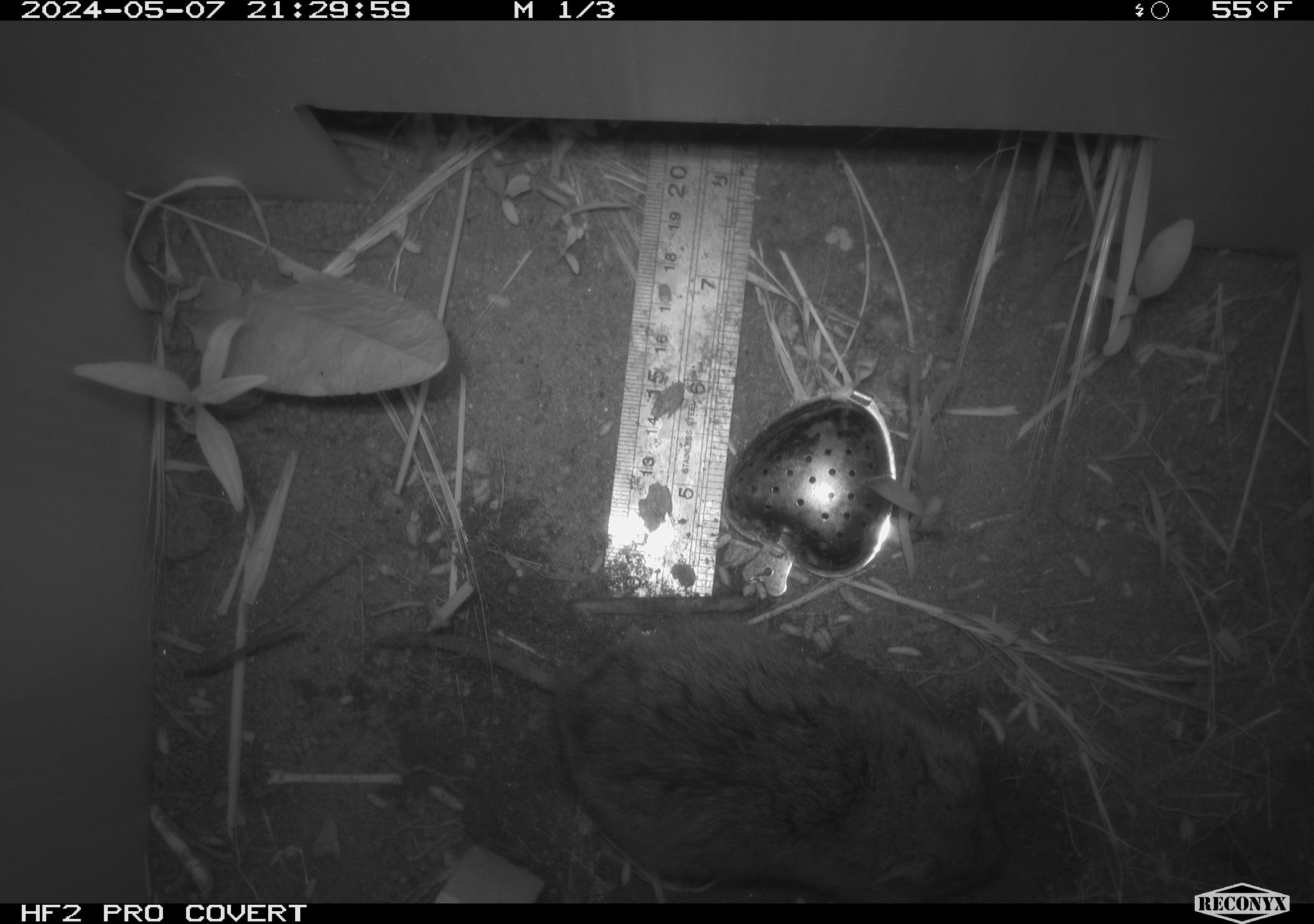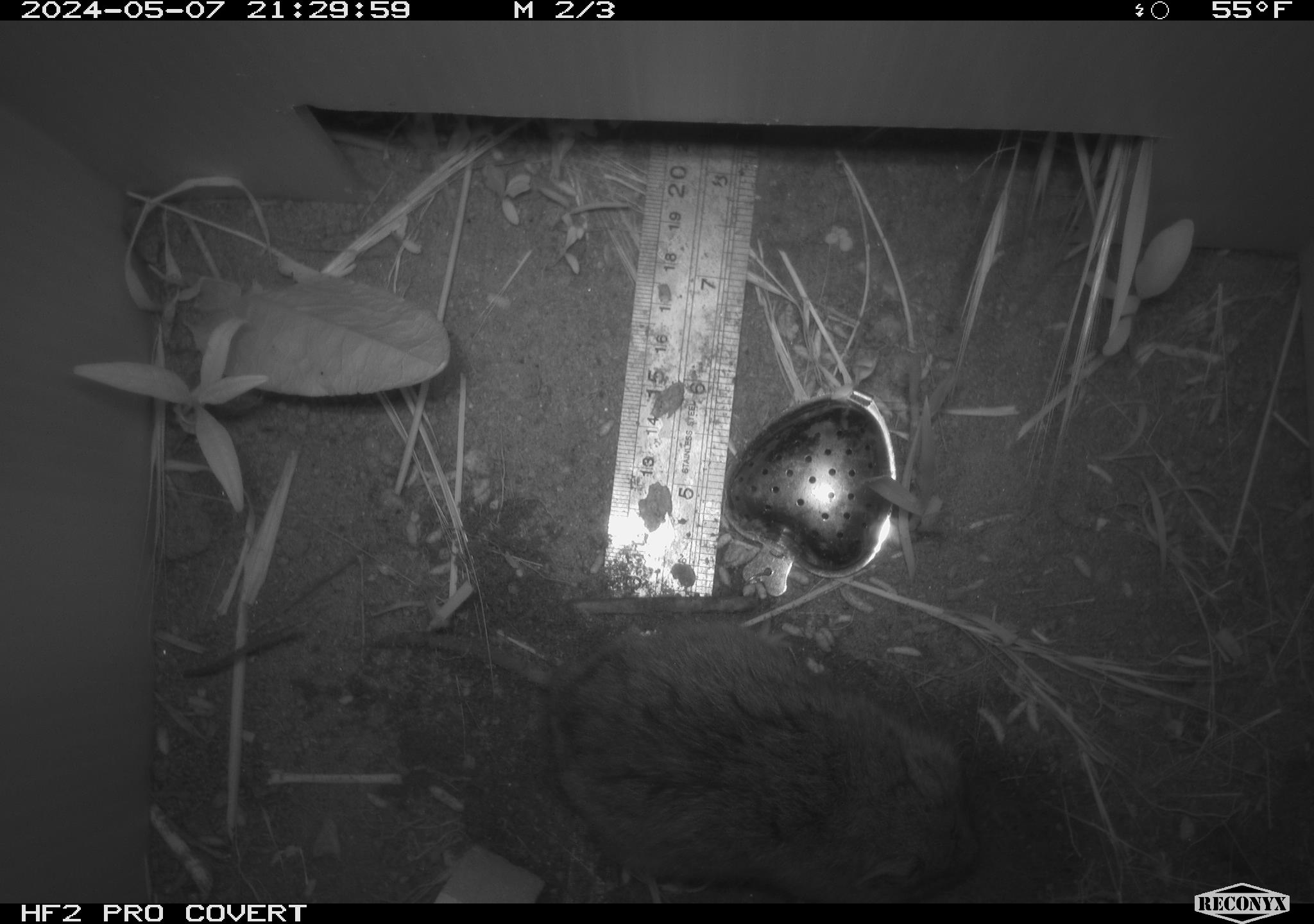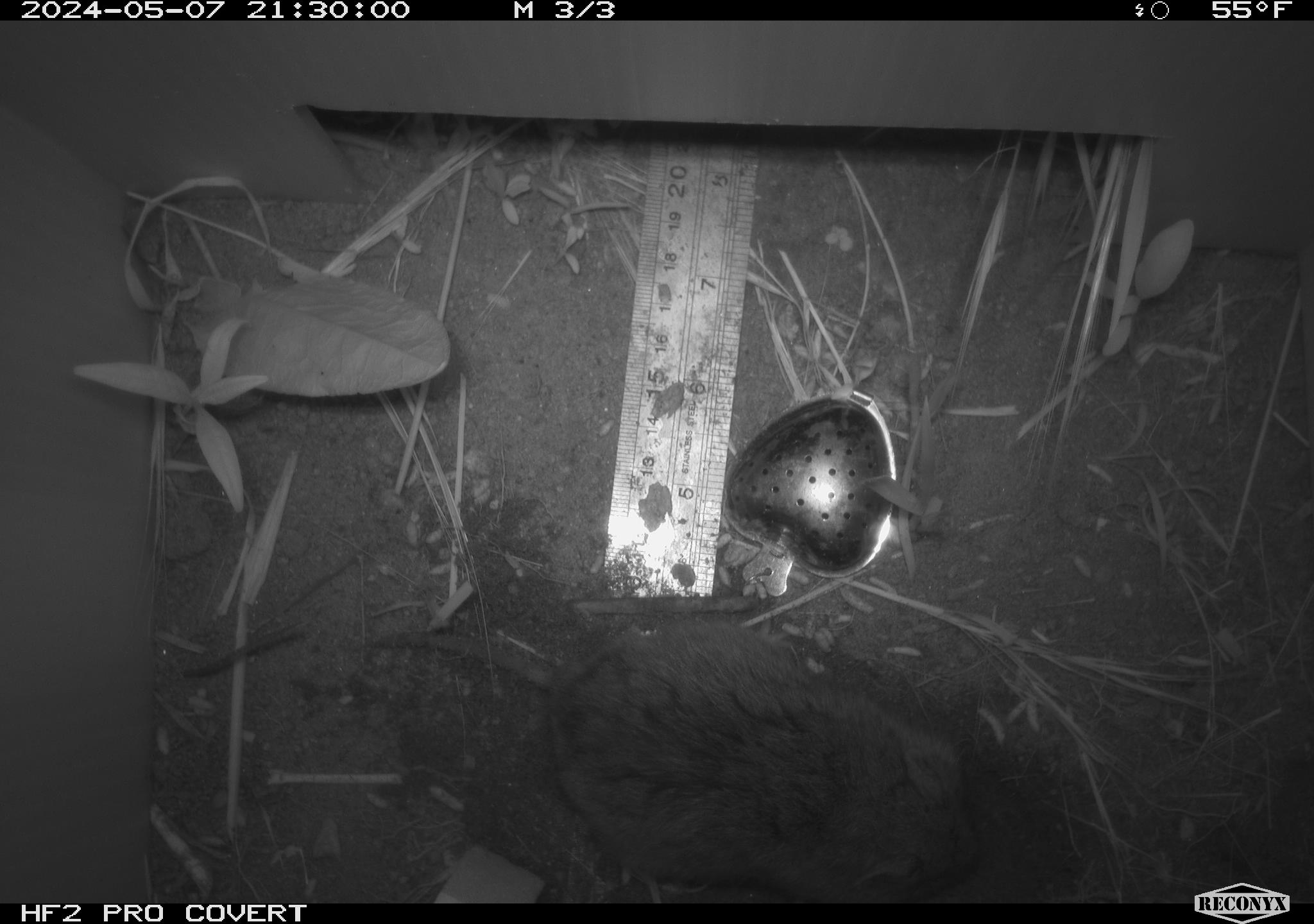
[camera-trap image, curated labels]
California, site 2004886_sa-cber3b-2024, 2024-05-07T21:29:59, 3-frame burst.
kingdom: Animalia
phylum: Chordata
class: Mammalia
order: Rodentia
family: Cricetidae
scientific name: Arvicolinae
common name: voles, lemmings, and muskrats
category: arvicolinae subfamily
Arvicolinae subfamily (voles, lemmings, and muskrats) (Arvicolinae).